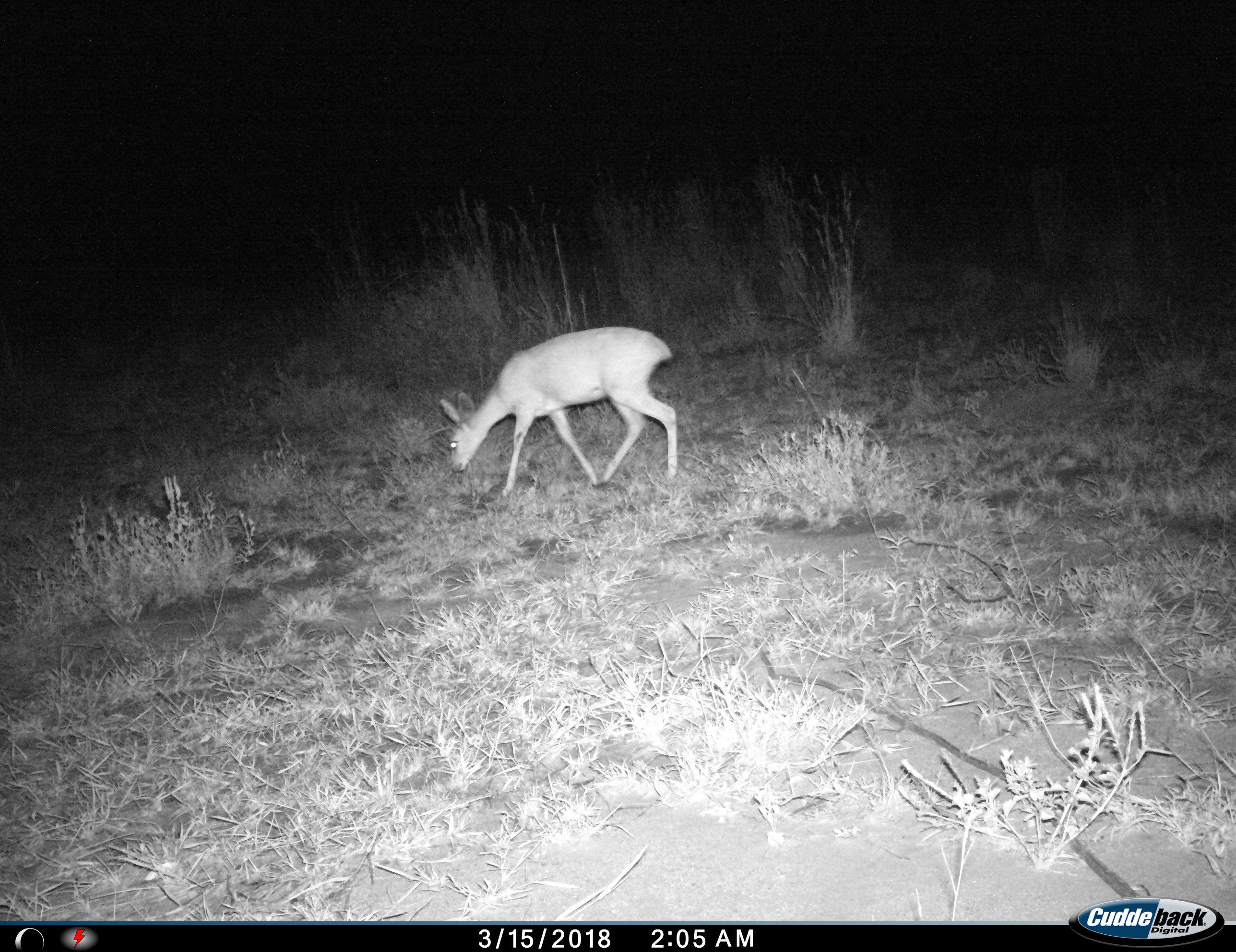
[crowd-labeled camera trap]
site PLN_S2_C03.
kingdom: Animalia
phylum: Chordata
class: Mammalia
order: Artiodactyla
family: Bovidae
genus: Raphicerus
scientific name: Raphicerus campestris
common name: steenbok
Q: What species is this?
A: Steenbok (Raphicerus campestris).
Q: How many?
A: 1.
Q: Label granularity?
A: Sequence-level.